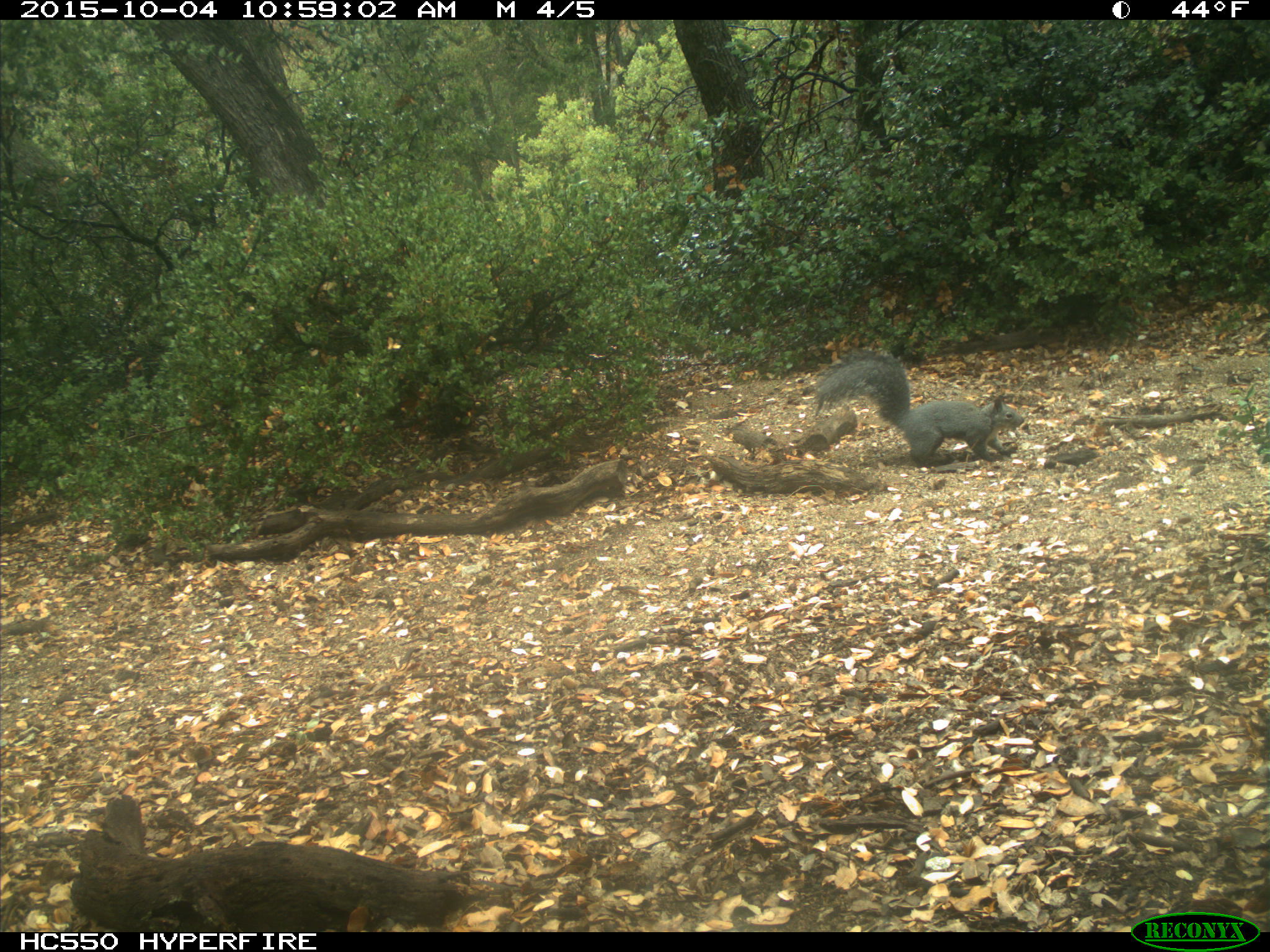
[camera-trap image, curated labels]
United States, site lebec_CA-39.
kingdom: Animalia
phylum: Chordata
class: Mammalia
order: Rodentia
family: Sciuridae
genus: Sciurus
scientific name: Sciurus carolinensis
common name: eastern gray squirrel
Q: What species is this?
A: Sciurus carolinensis (eastern gray squirrel).